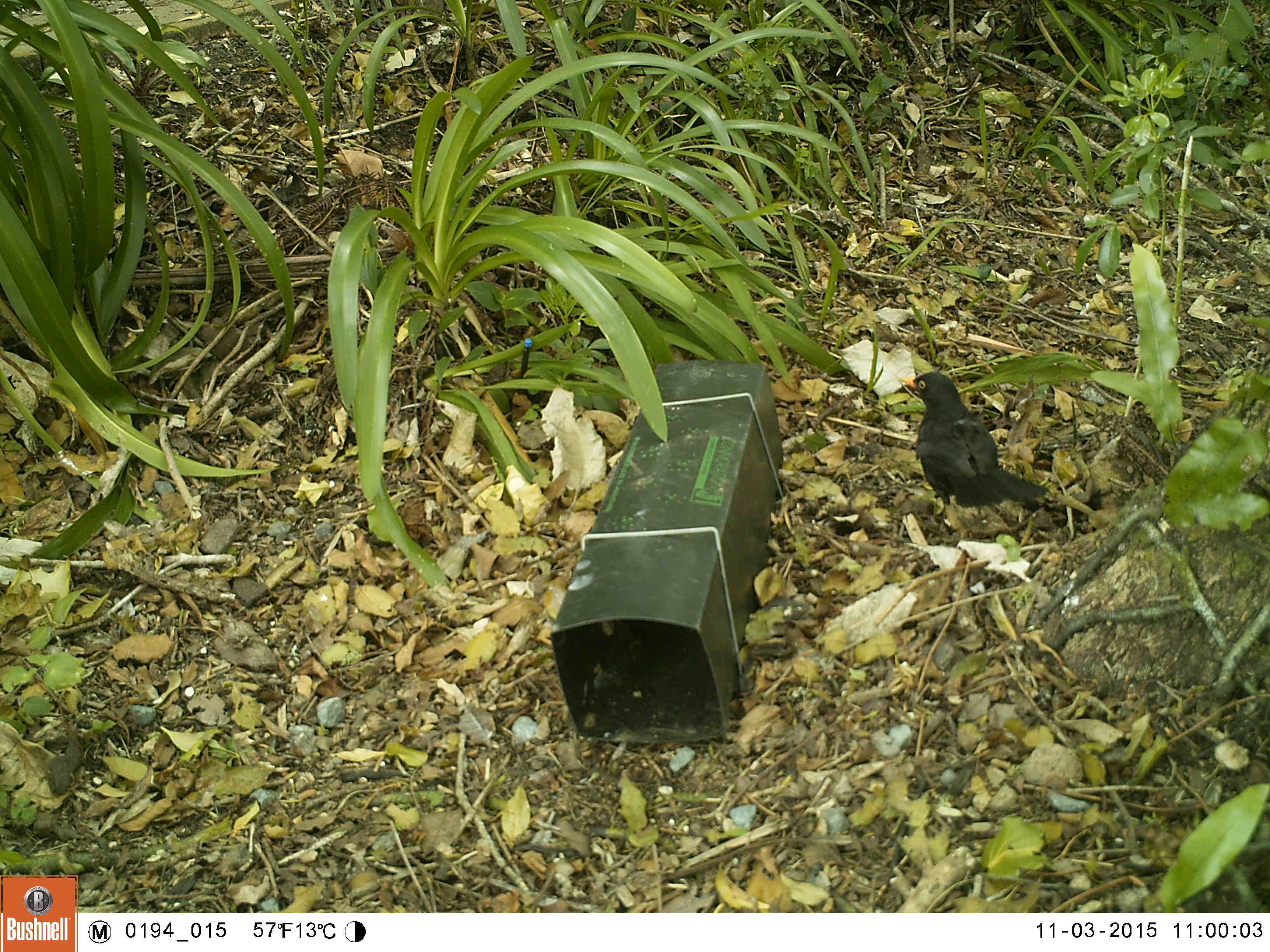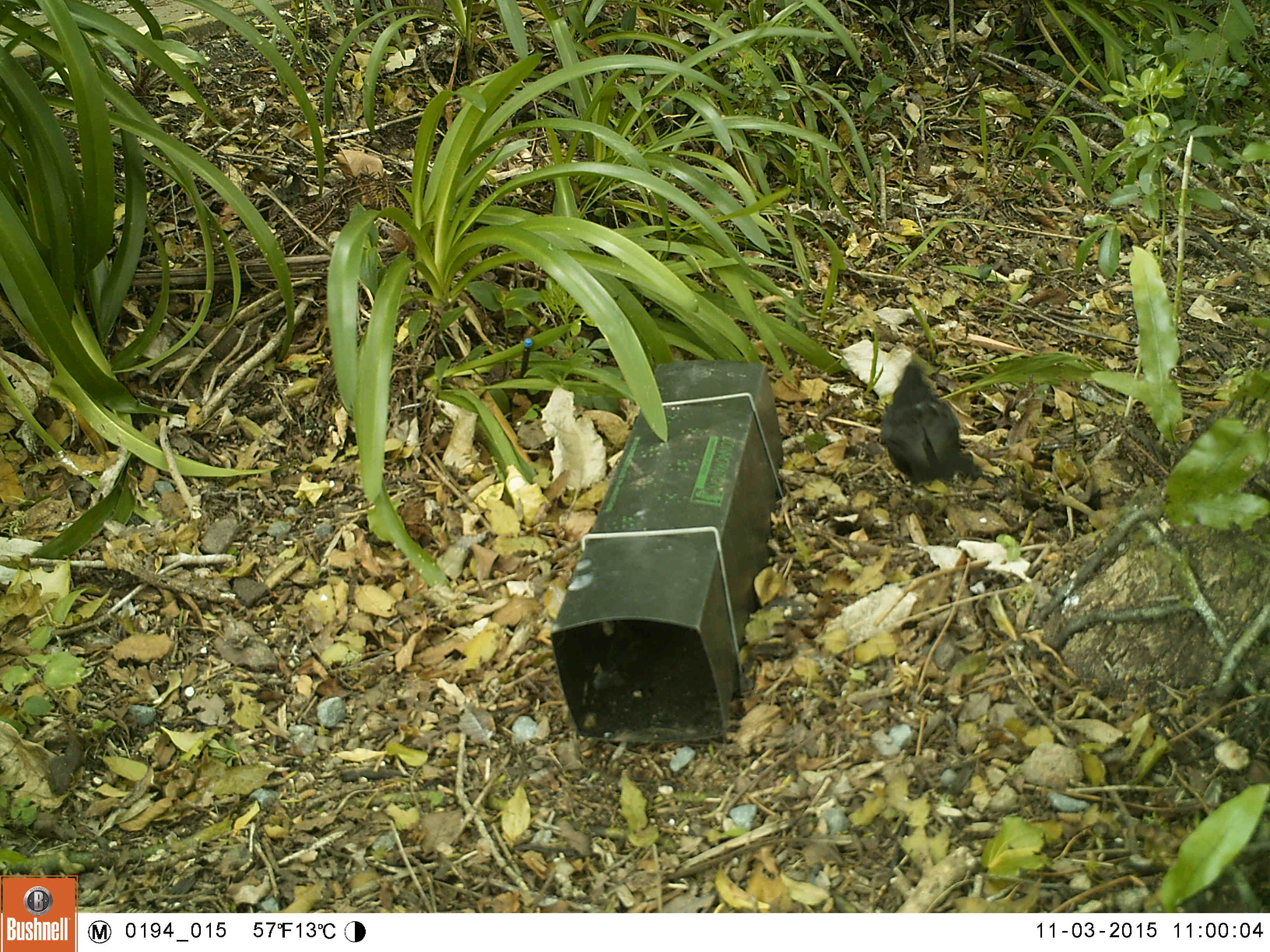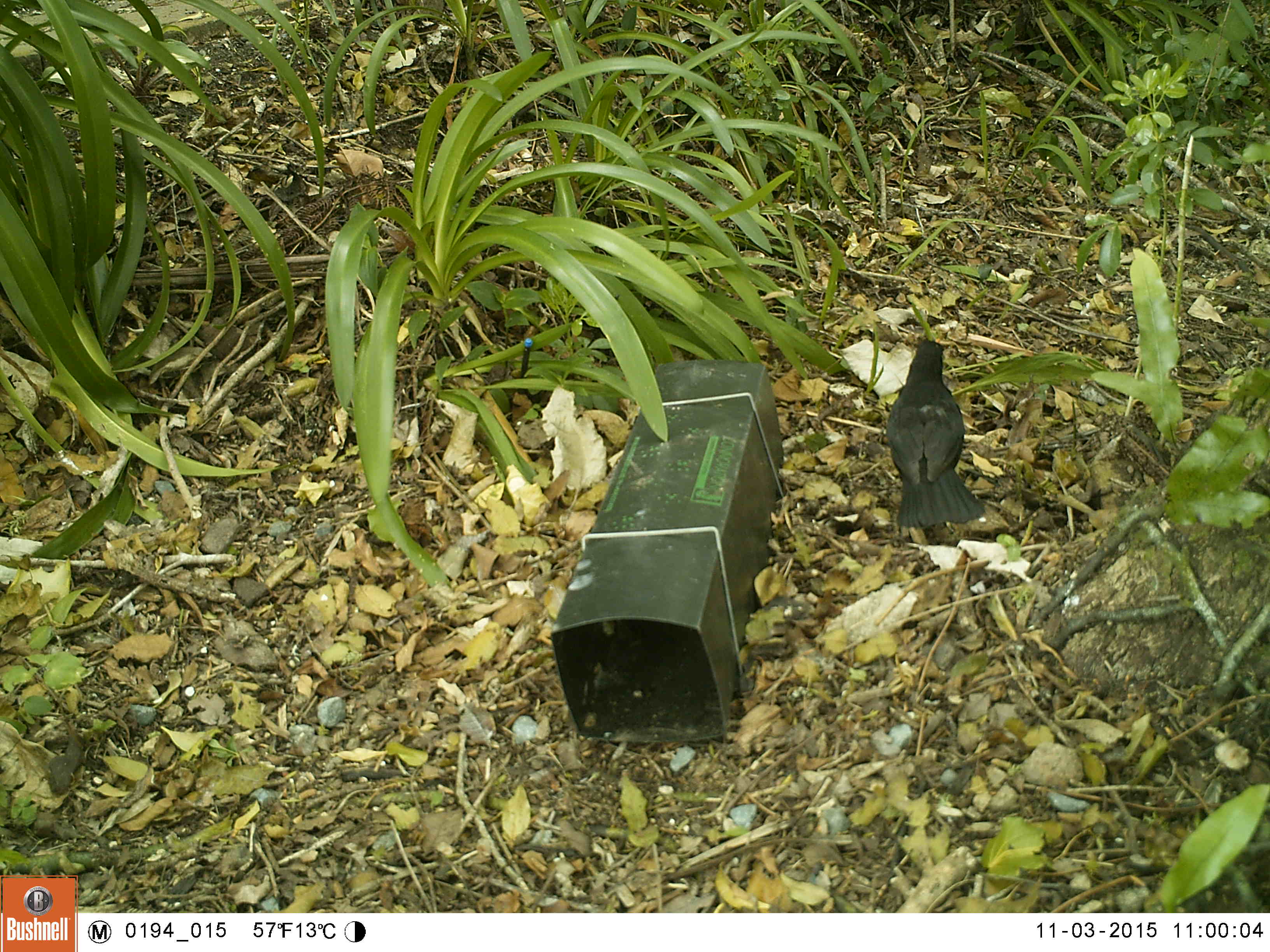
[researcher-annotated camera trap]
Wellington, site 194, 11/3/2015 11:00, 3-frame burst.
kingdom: Animalia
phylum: Chordata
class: Aves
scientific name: Aves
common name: bird